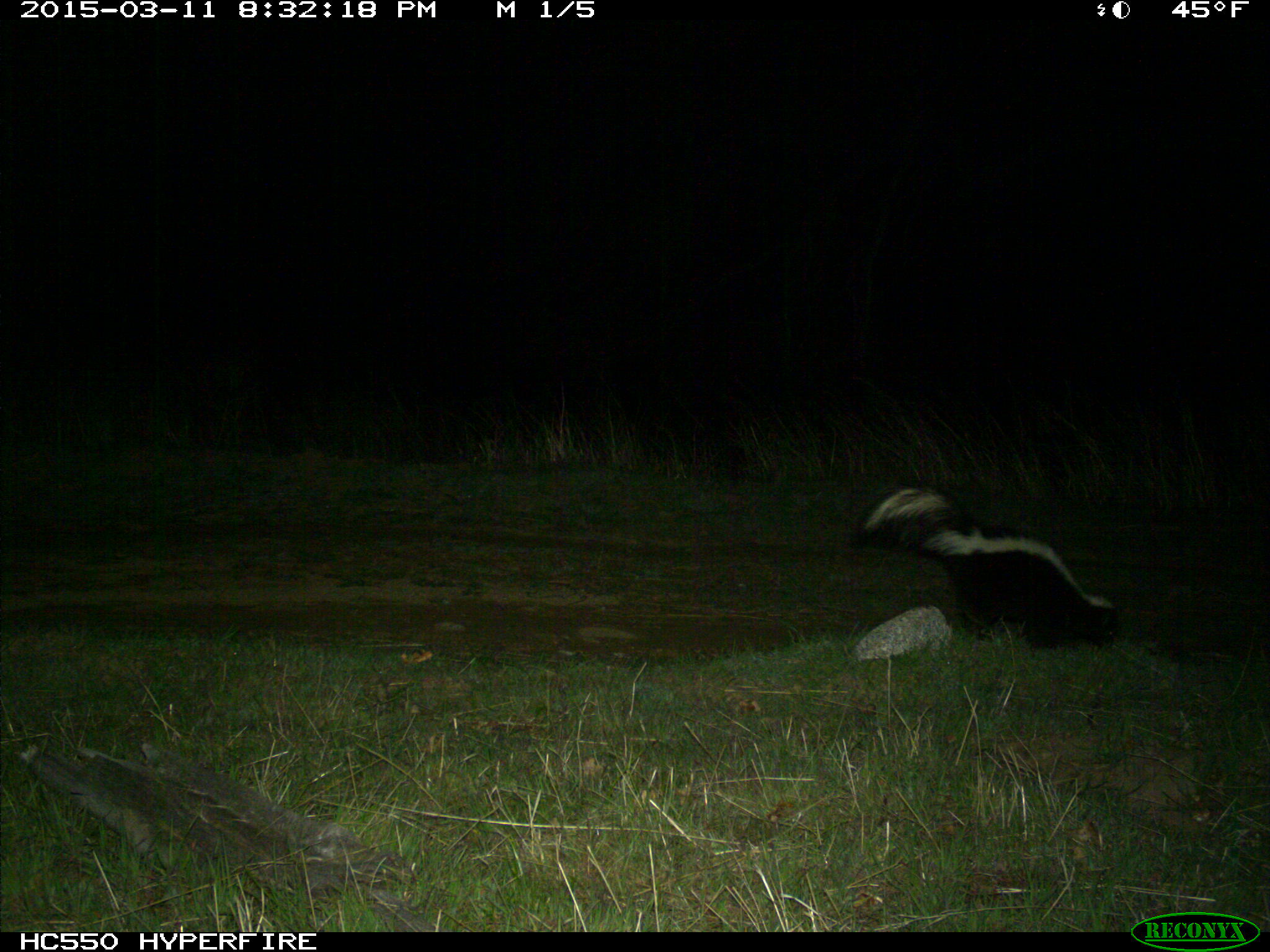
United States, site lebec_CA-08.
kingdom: Animalia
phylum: Chordata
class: Mammalia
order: Carnivora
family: Mephitidae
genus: Mephitis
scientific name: Mephitis mephitis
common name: striped skunk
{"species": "Mephitis mephitis (striped skunk)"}